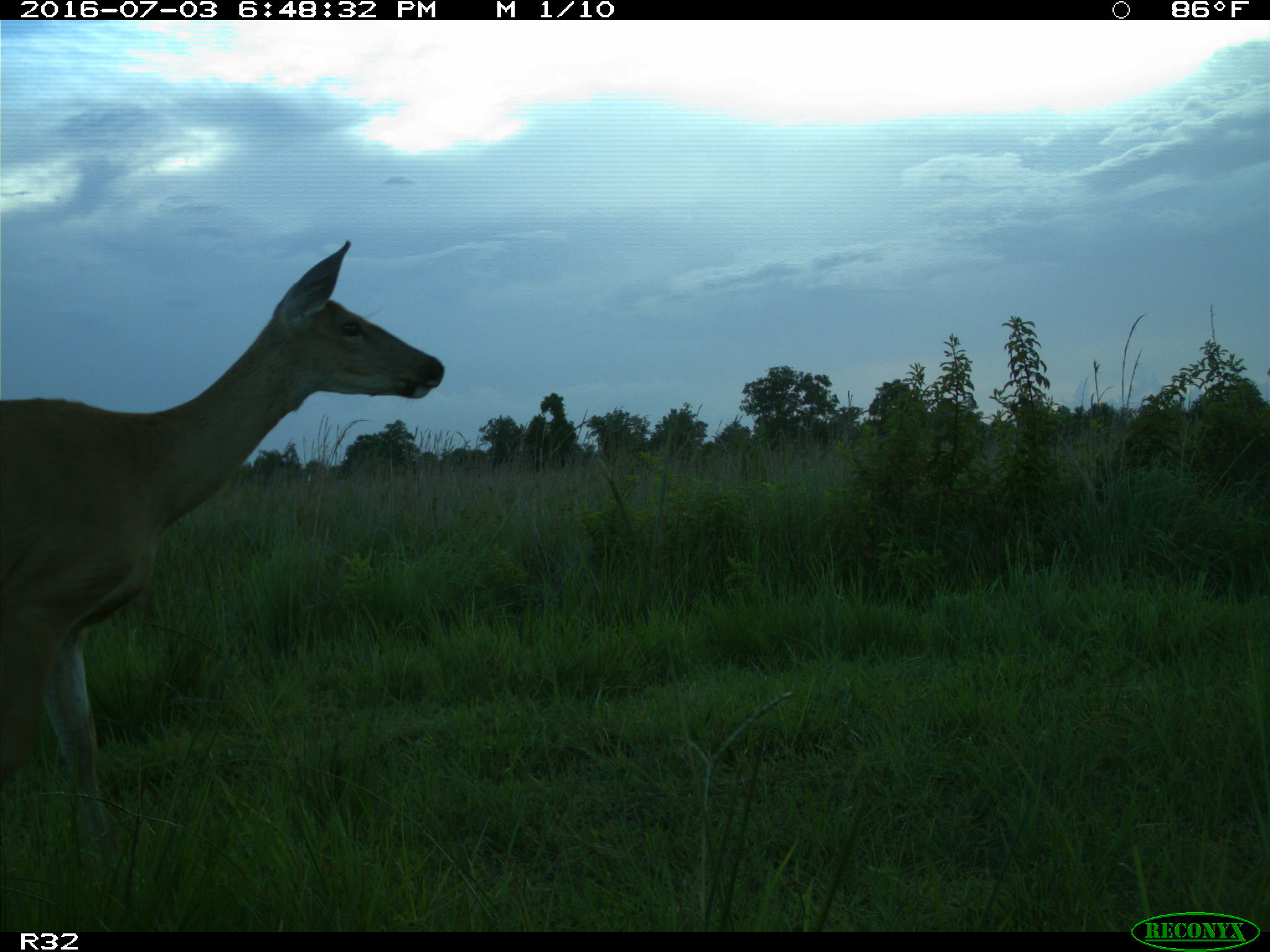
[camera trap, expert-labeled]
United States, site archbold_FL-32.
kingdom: Animalia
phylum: Chordata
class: Mammalia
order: Artiodactyla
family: Cervidae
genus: Odocoileus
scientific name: Odocoileus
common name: deer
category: unidentified deer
Unidentified deer (deer) (Odocoileus).